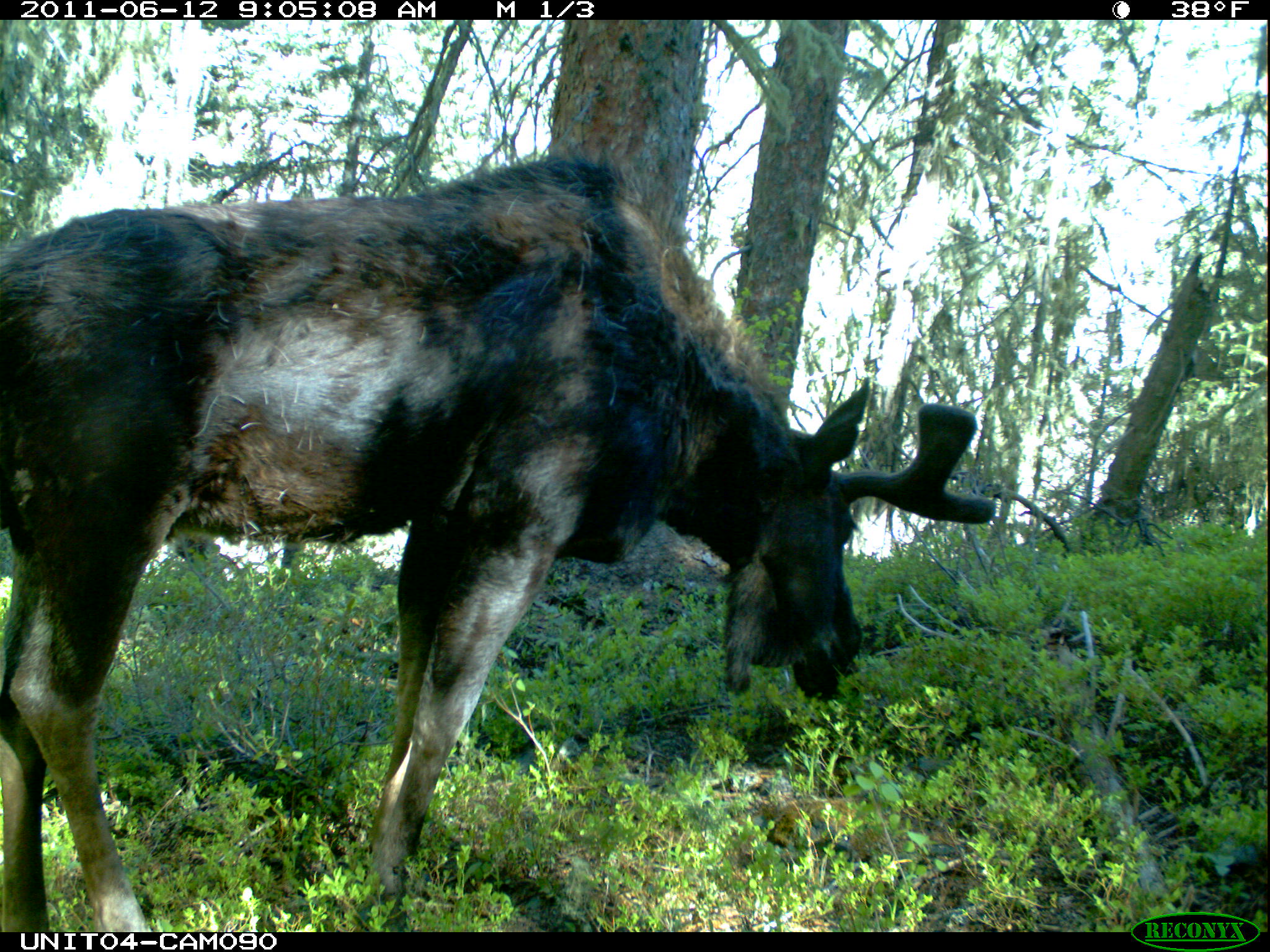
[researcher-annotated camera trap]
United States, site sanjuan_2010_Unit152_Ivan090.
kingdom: Animalia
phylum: Chordata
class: Mammalia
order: Artiodactyla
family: Cervidae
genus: Alces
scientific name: Alces alces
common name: moose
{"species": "Alces alces (moose)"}